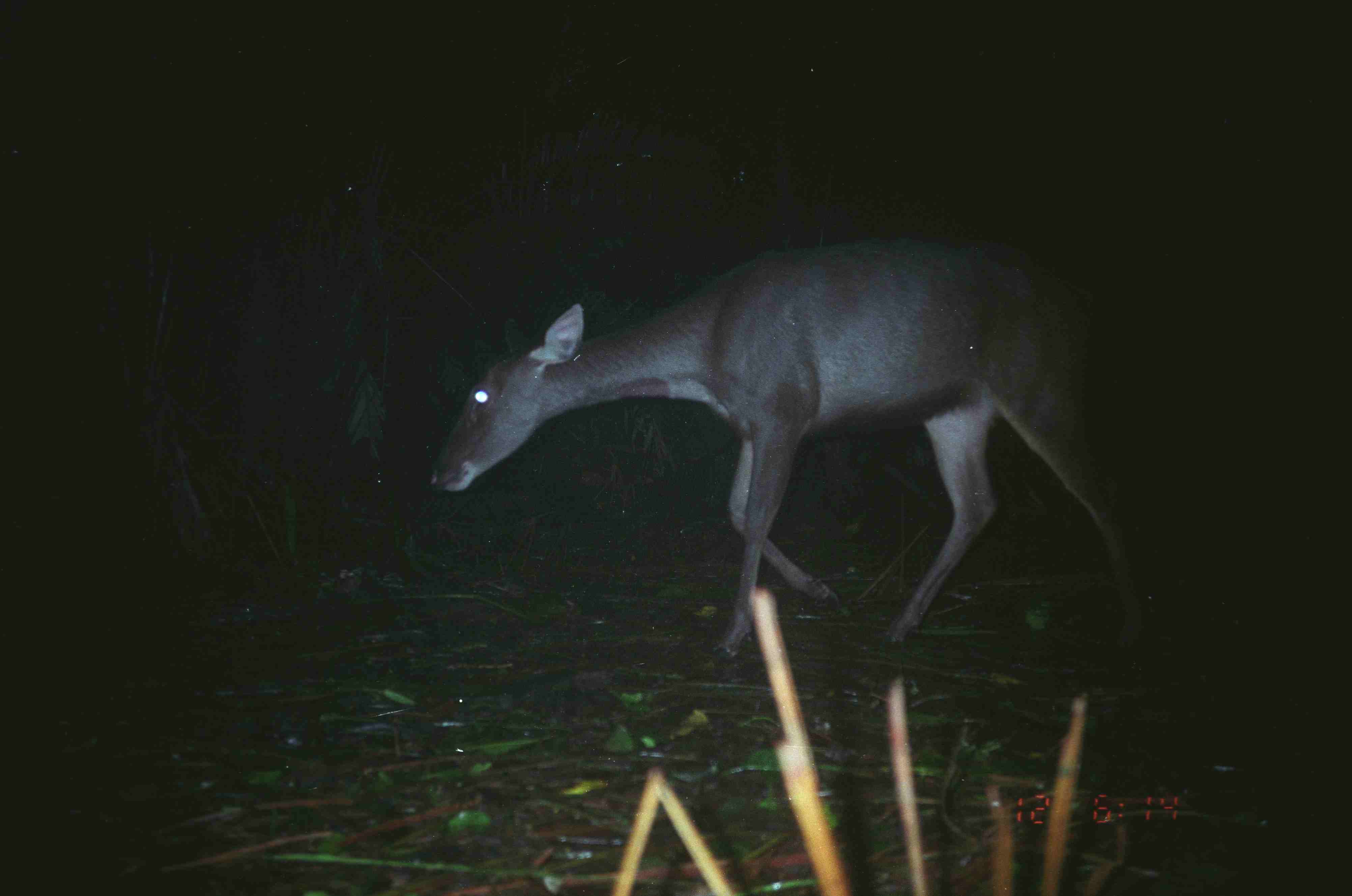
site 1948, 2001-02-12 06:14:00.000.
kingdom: Animalia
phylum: Chordata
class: Mammalia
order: Artiodactyla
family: Cervidae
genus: Rusa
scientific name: Rusa unicolor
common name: sambar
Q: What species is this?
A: Rusa unicolor (sambar).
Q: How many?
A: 1.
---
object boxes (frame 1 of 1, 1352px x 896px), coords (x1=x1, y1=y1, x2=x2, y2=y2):
rusa unicolor: (x1=426, y1=238, x2=1149, y2=659)